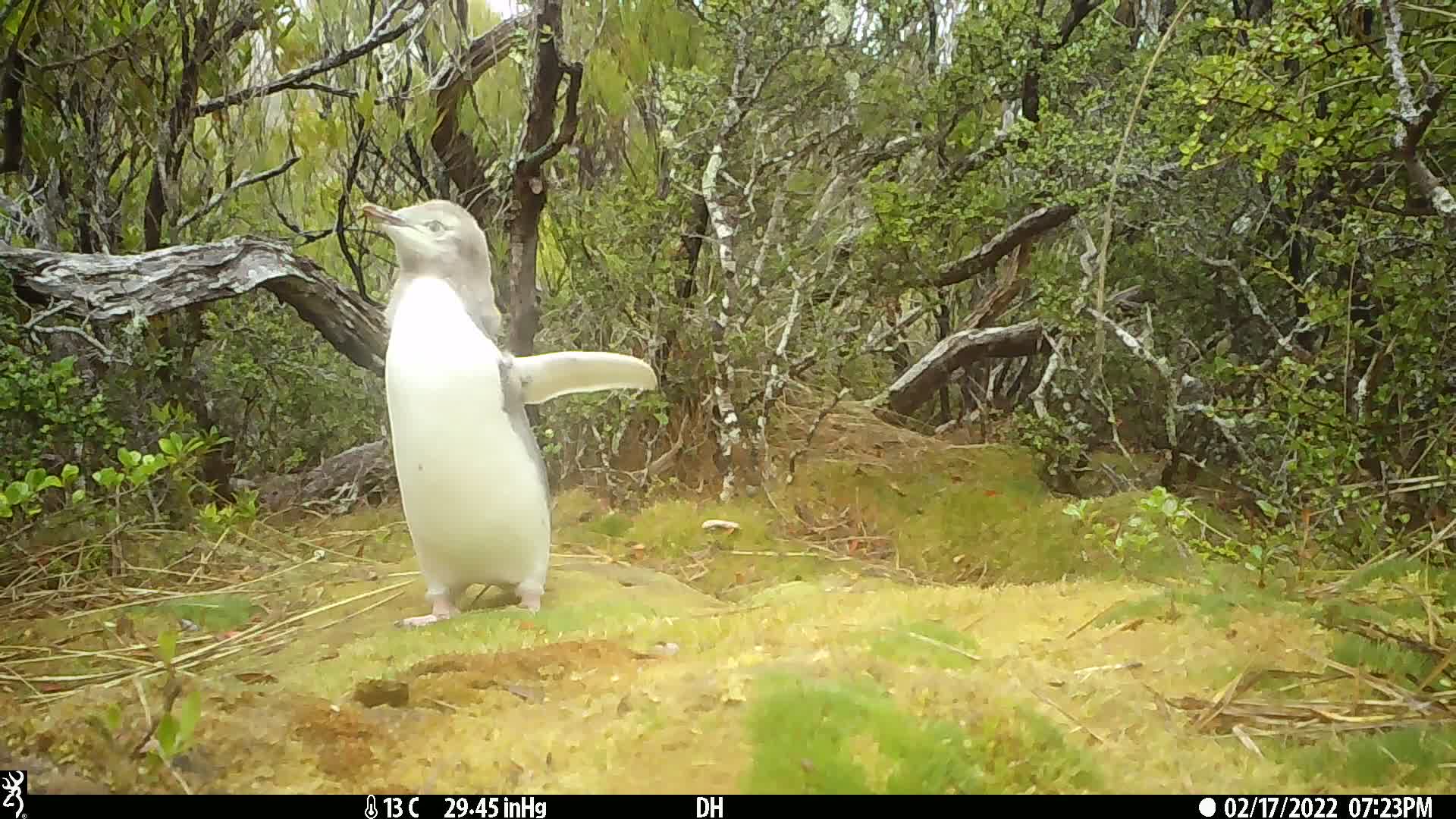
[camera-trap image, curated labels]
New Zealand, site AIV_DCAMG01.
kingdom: Animalia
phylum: Chordata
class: Aves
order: Sphenisciformes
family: Spheniscidae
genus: Megadyptes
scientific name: Megadyptes antipodes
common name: yellow-eyed penguin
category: yellow eyed penguin